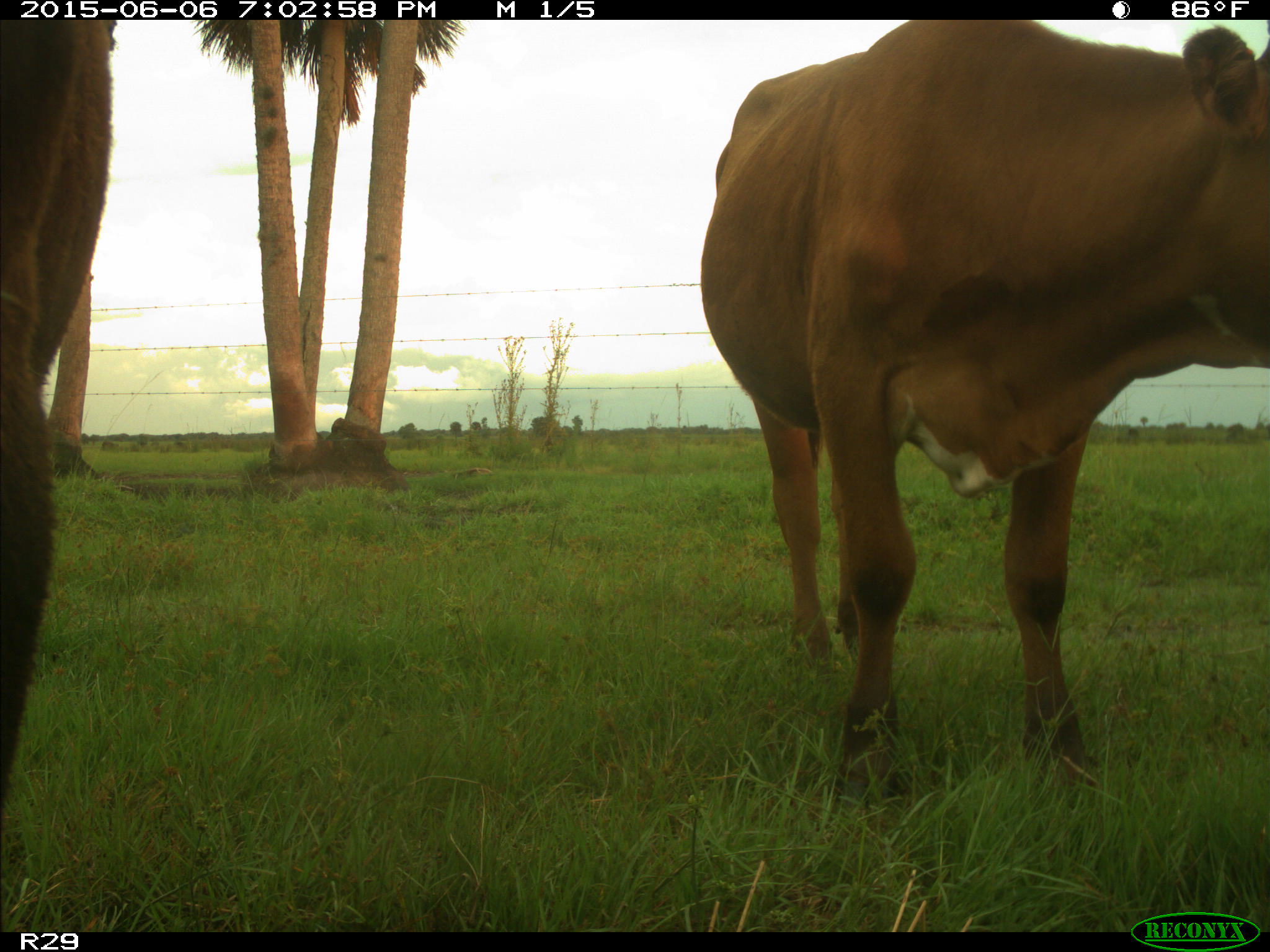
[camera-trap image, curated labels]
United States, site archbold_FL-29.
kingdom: Animalia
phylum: Chordata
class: Mammalia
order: Artiodactyla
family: Bovidae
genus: Bos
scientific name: Bos taurus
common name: domestic cow